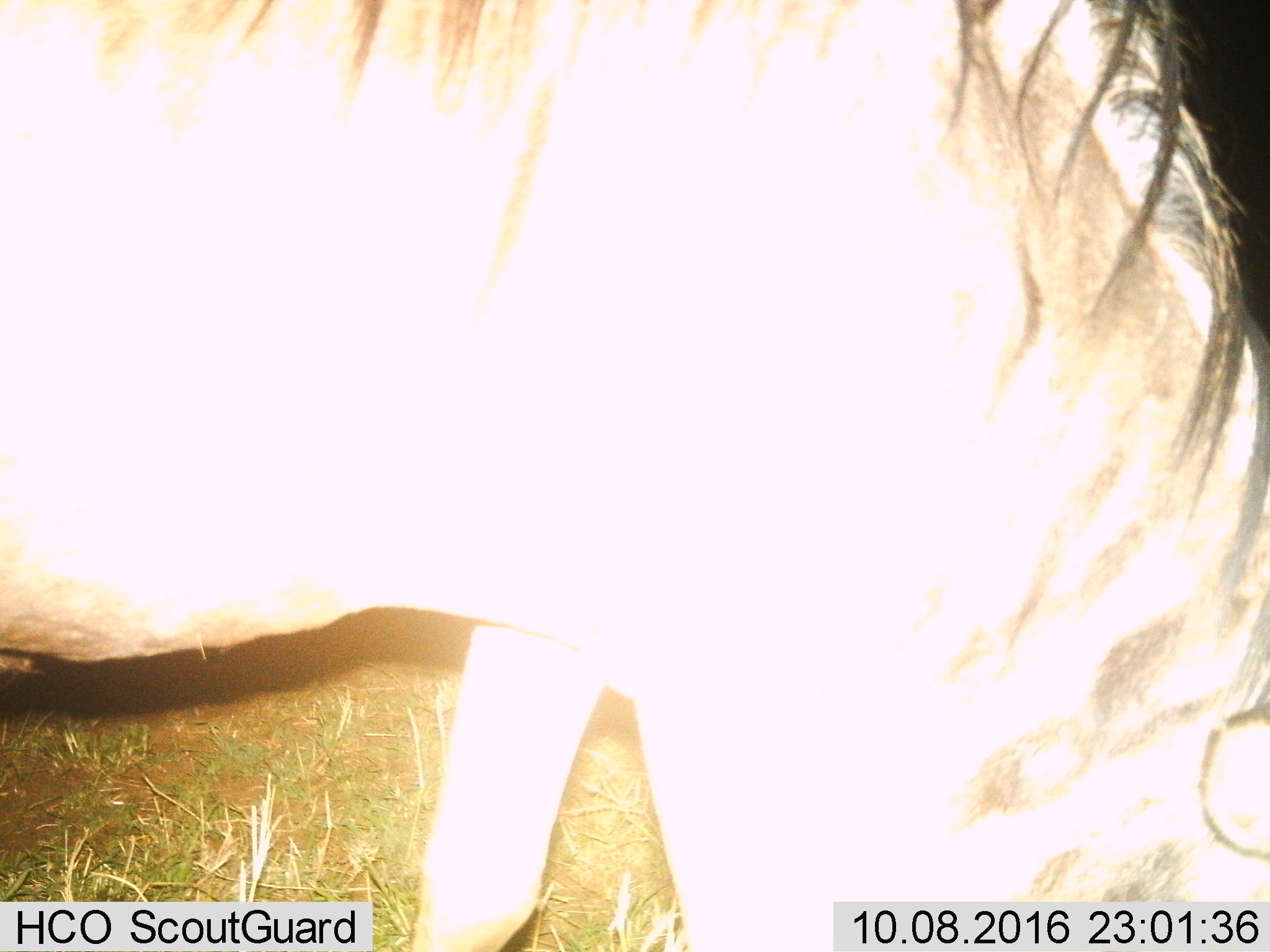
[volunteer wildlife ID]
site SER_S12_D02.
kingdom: Animalia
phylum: Chordata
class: Mammalia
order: Artiodactyla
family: Bovidae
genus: Connochaetes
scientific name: Connochaetes taurinus taurinus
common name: blue wildebeest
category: wildebeestblue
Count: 1.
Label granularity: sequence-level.